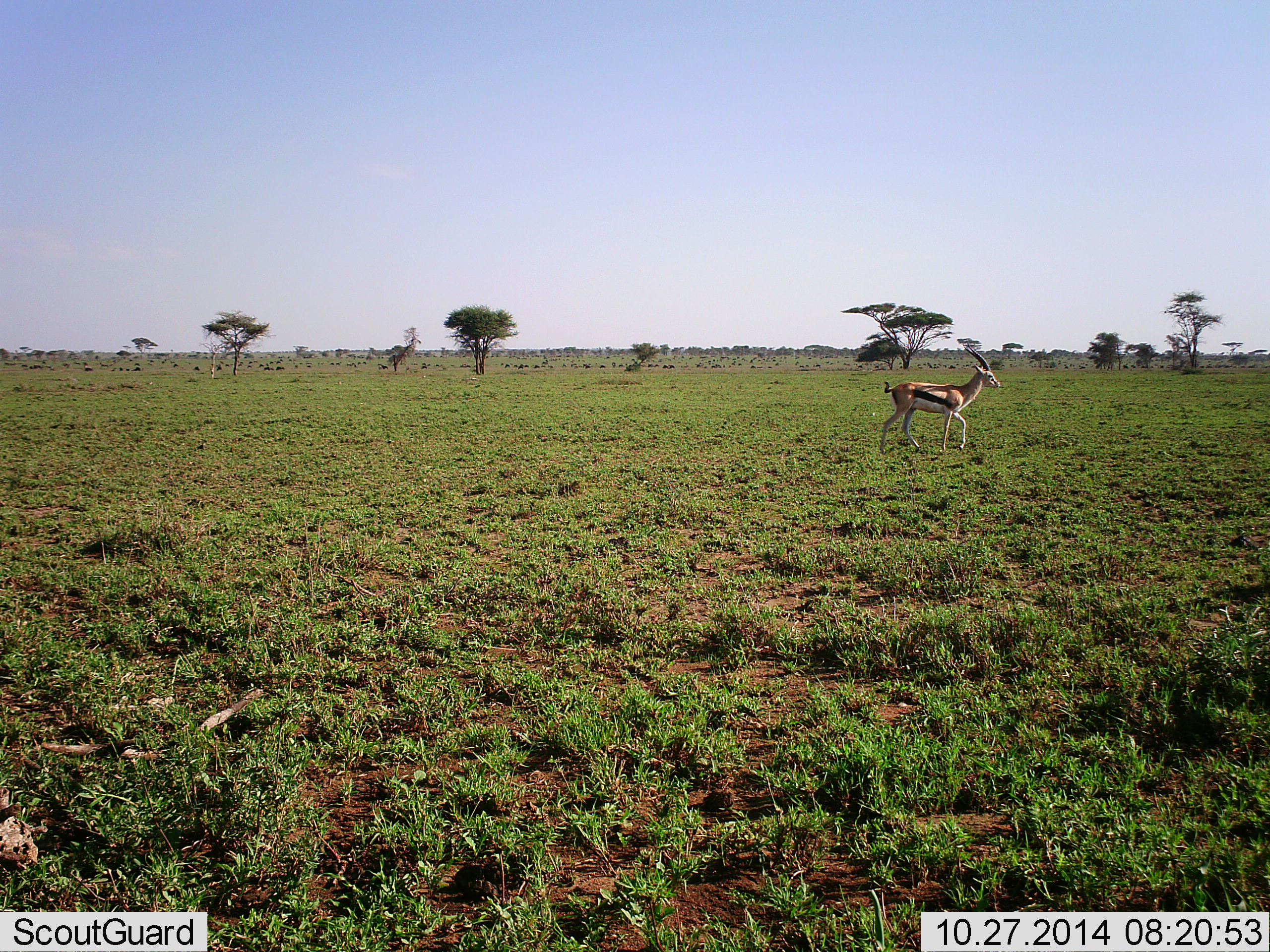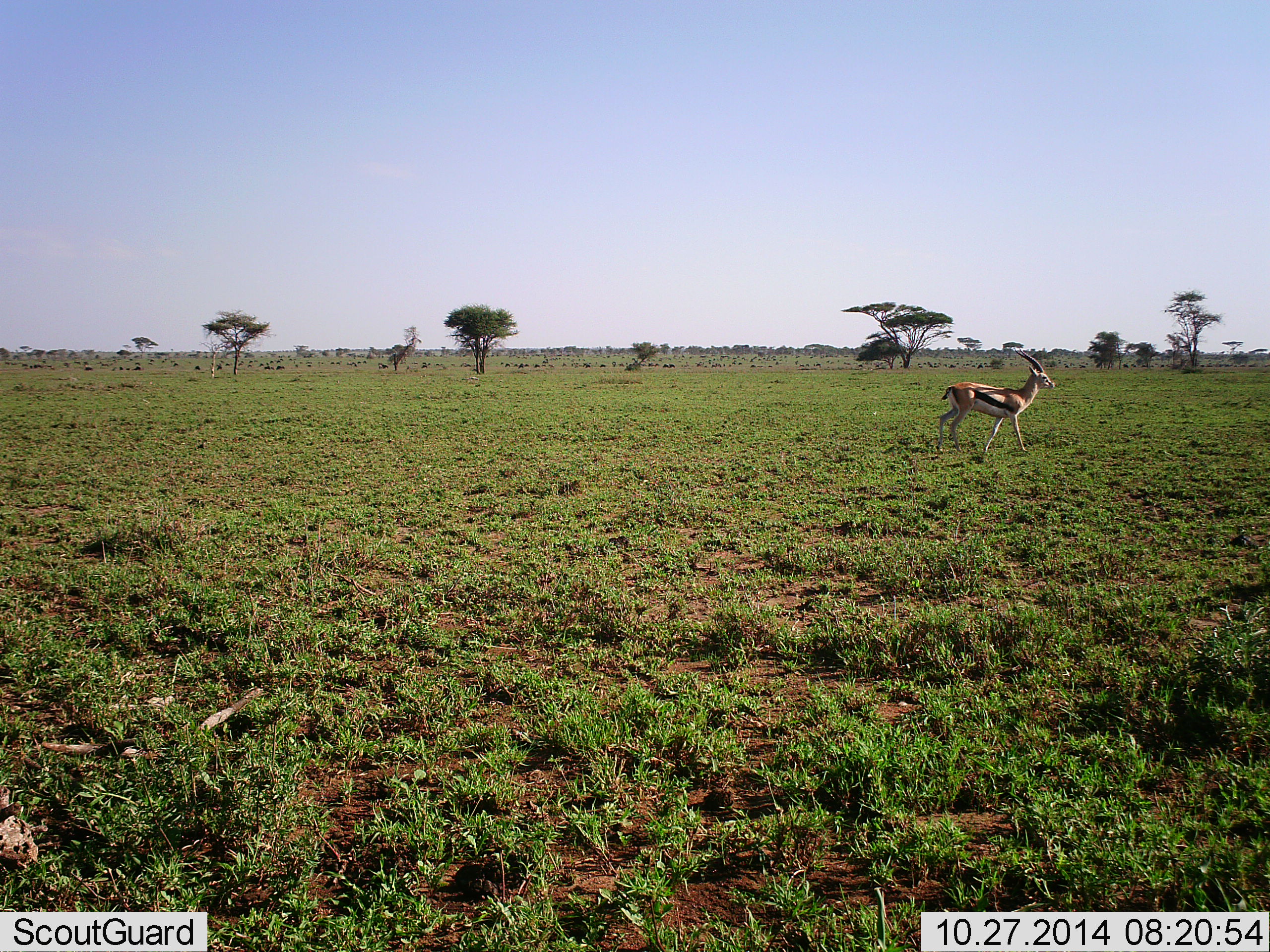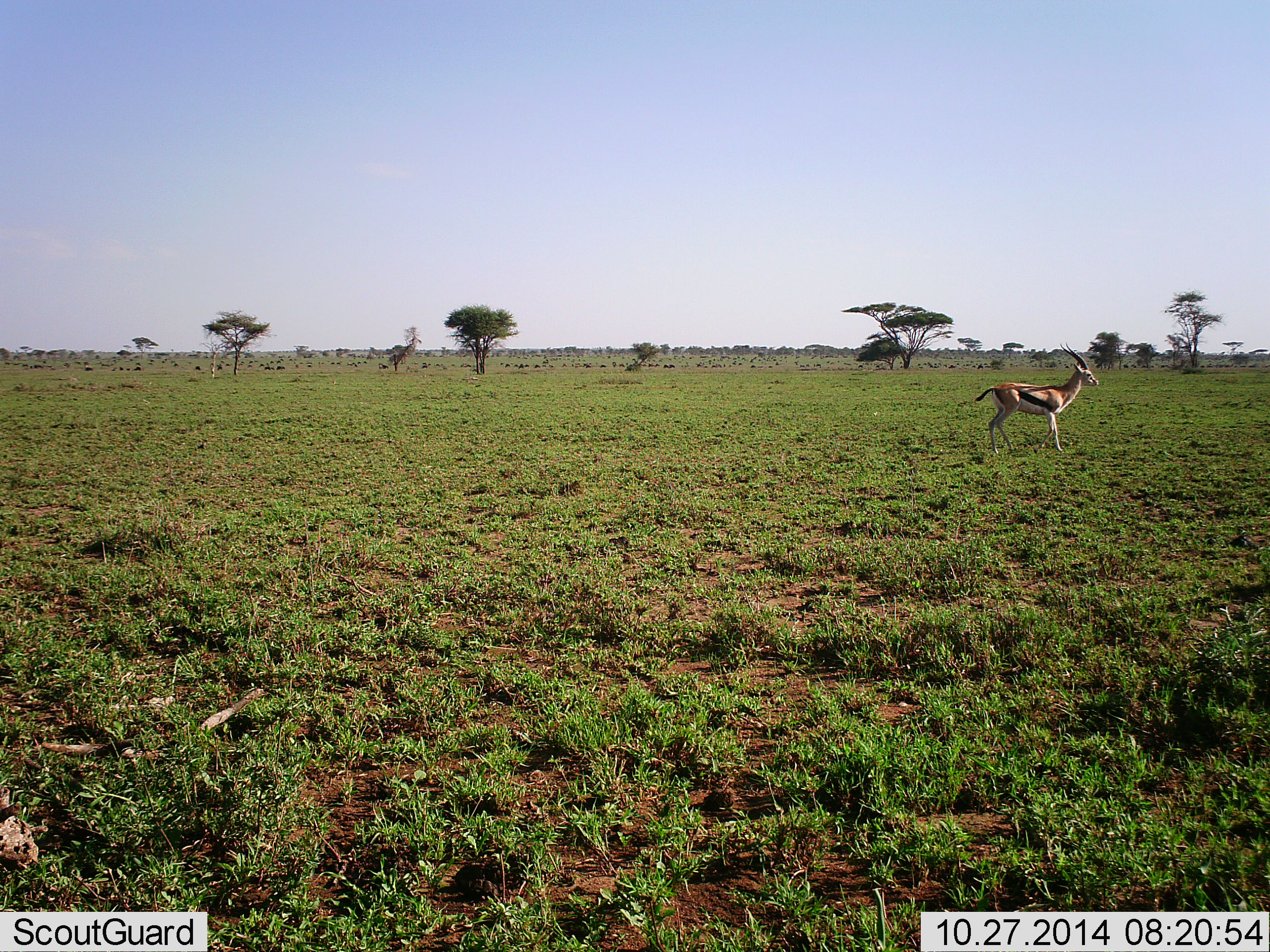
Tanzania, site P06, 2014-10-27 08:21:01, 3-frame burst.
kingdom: Animalia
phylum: Chordata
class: Mammalia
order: Artiodactyla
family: Bovidae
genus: Eudorcas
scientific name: Eudorcas thomsonii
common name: thomson's gazelle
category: gazellethomsons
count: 1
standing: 20%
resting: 0%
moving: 90%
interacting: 0%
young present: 0%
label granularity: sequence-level